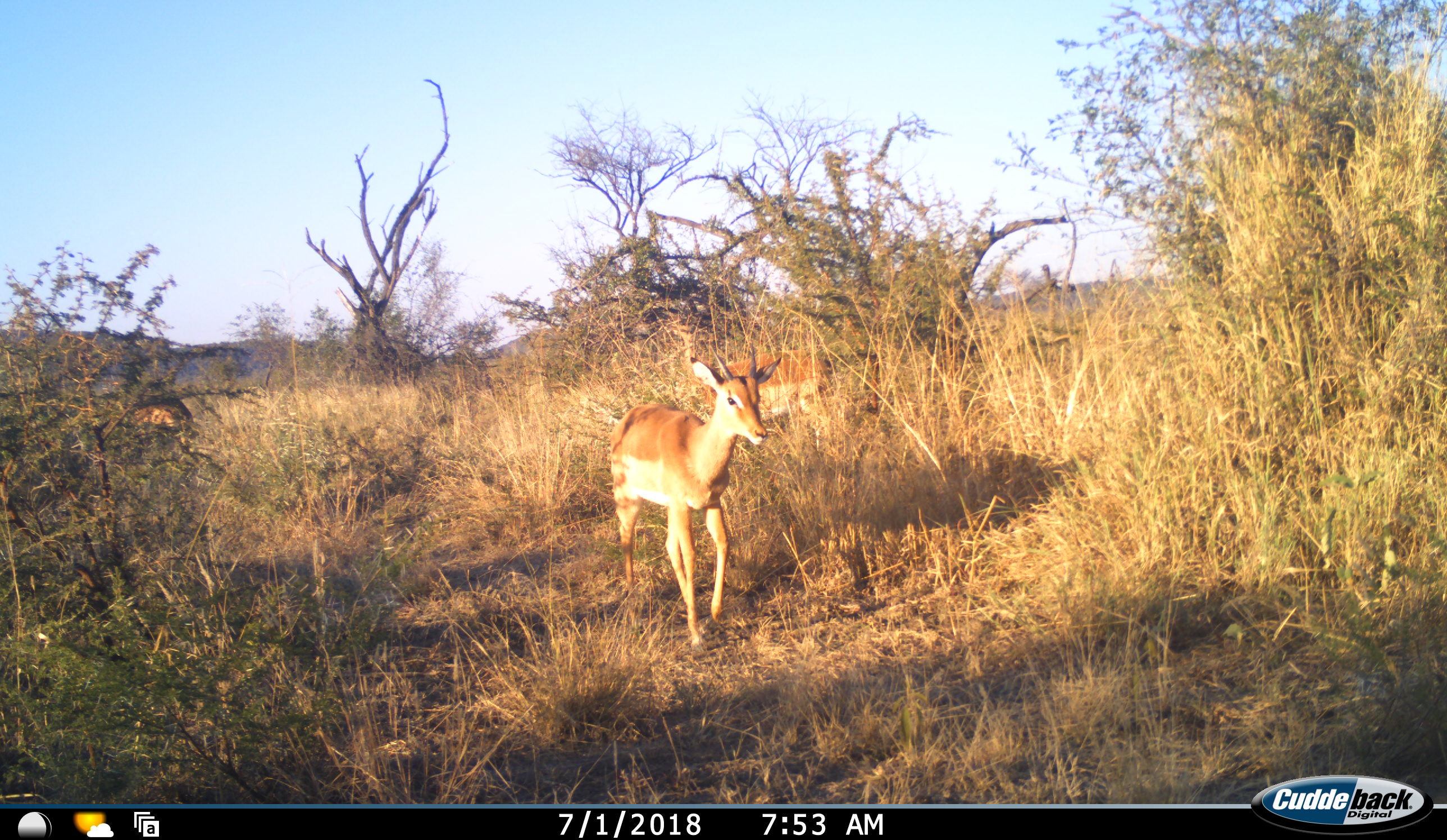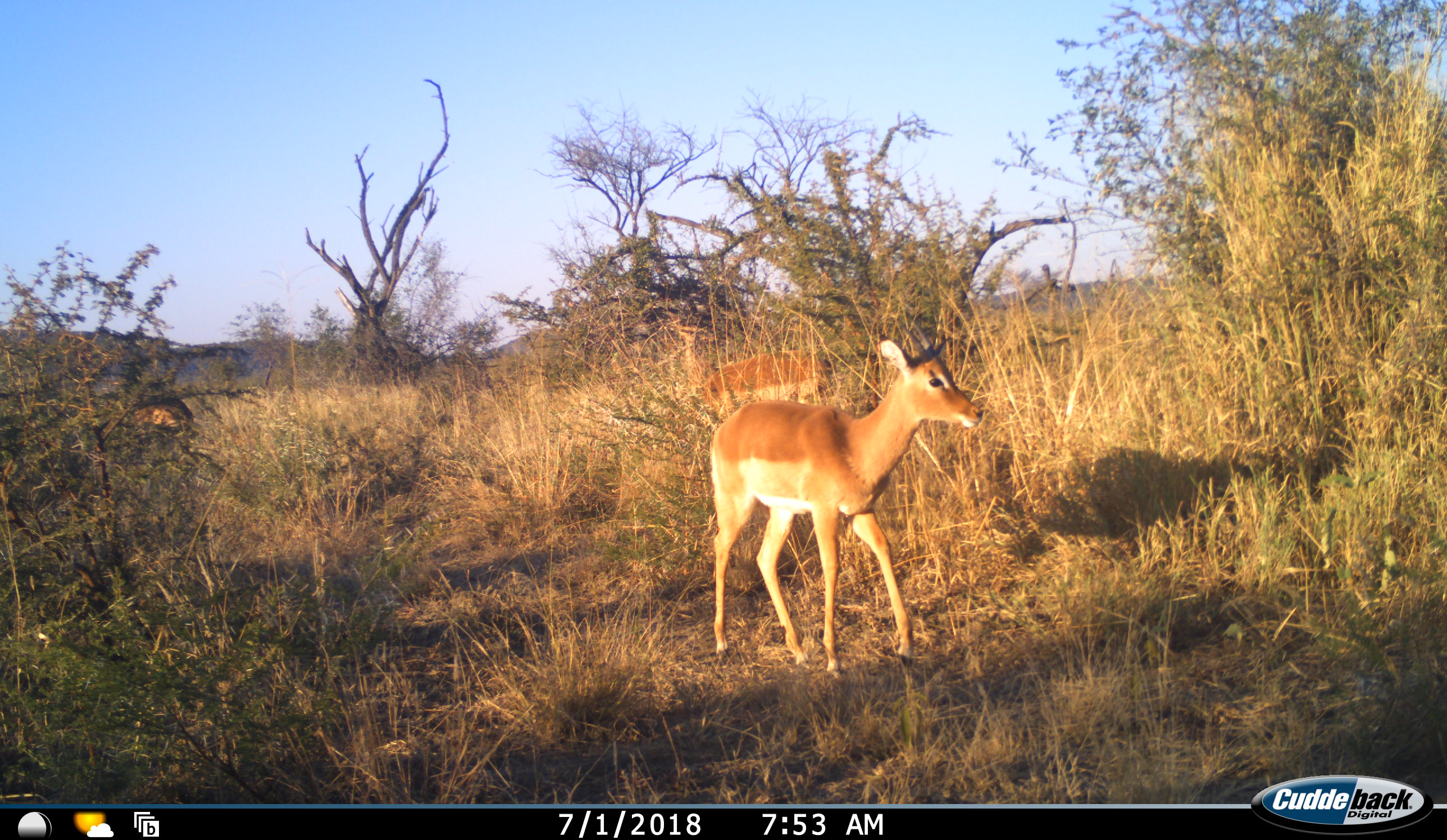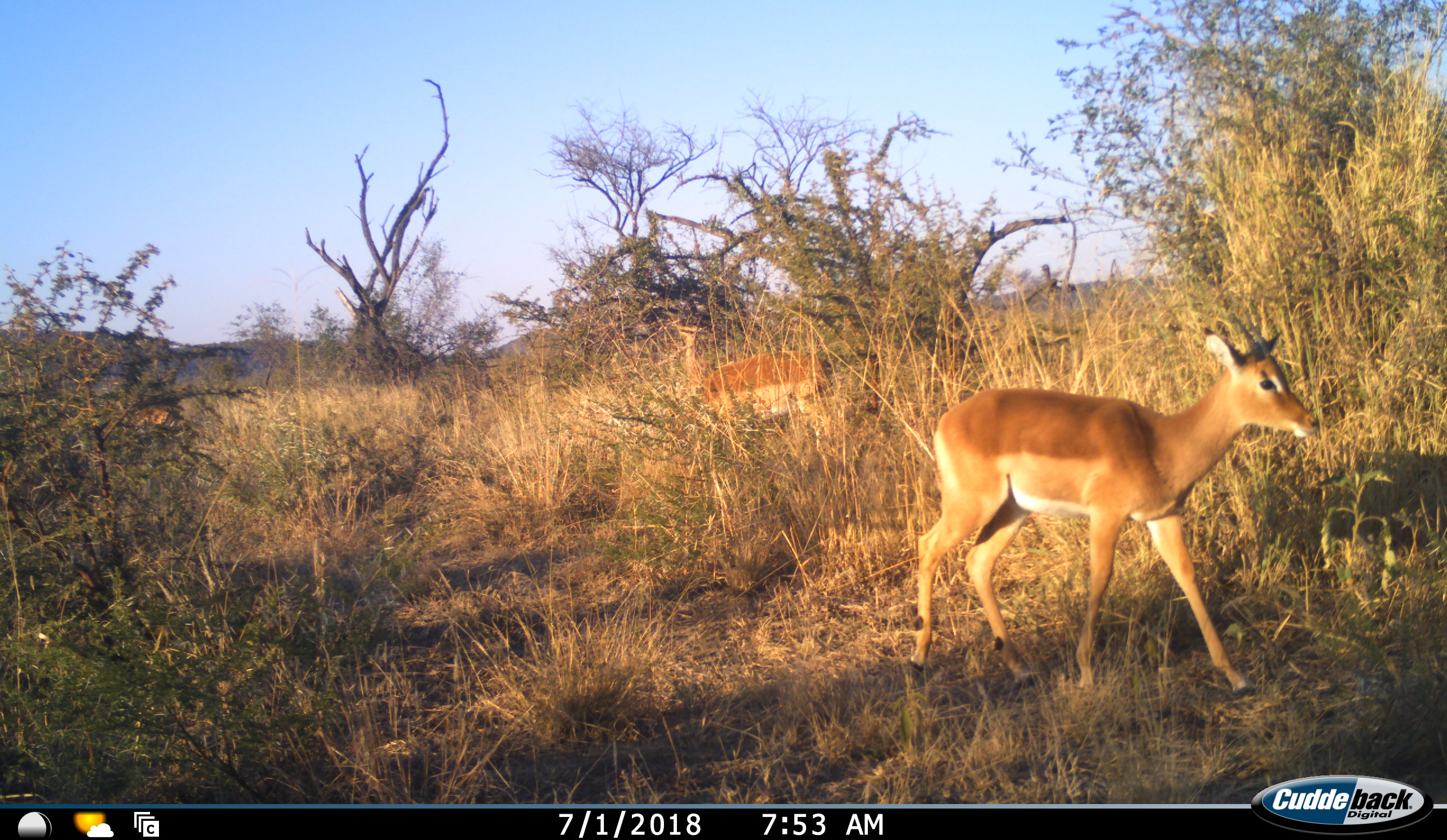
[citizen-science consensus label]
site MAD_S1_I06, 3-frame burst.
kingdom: Animalia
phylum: Chordata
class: Mammalia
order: Artiodactyla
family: Bovidae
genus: Aepyceros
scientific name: Aepyceros melampus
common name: impala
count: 3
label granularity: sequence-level